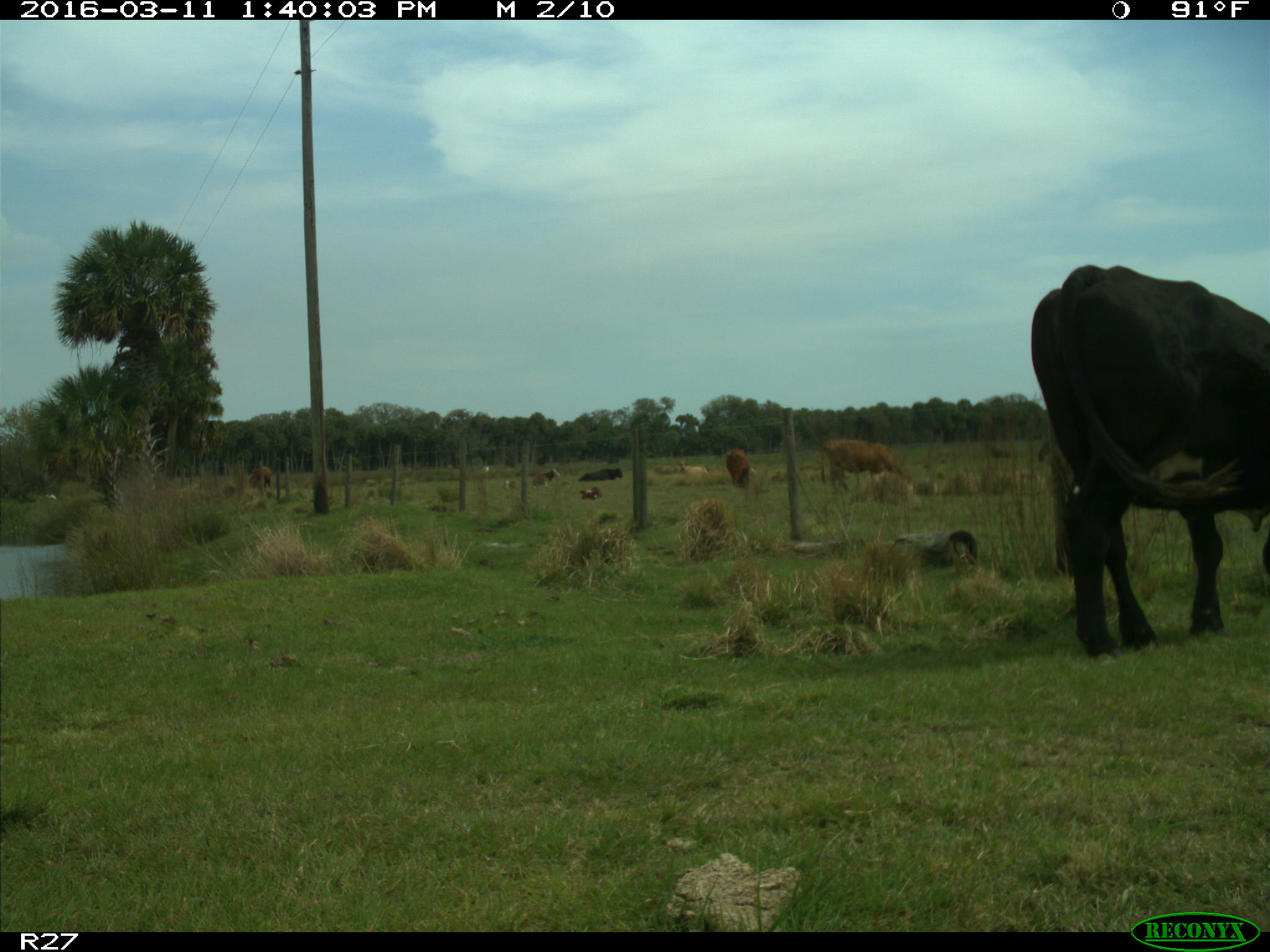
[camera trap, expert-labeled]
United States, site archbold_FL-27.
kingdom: Animalia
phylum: Chordata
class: Mammalia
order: Artiodactyla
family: Bovidae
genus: Bos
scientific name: Bos taurus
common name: domestic cow